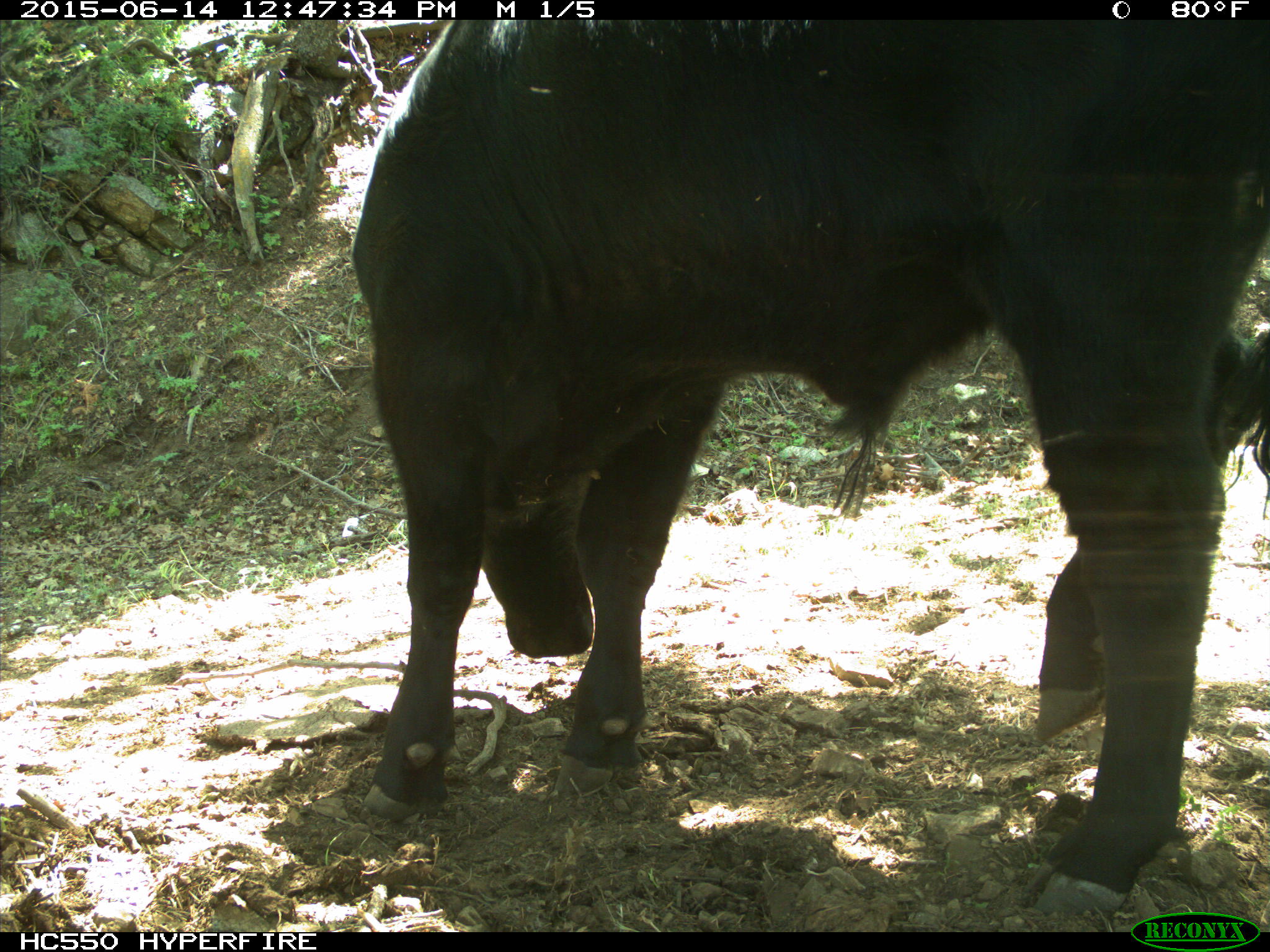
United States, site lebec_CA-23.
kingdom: Animalia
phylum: Chordata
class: Mammalia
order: Artiodactyla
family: Bovidae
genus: Bos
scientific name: Bos taurus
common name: domestic cow